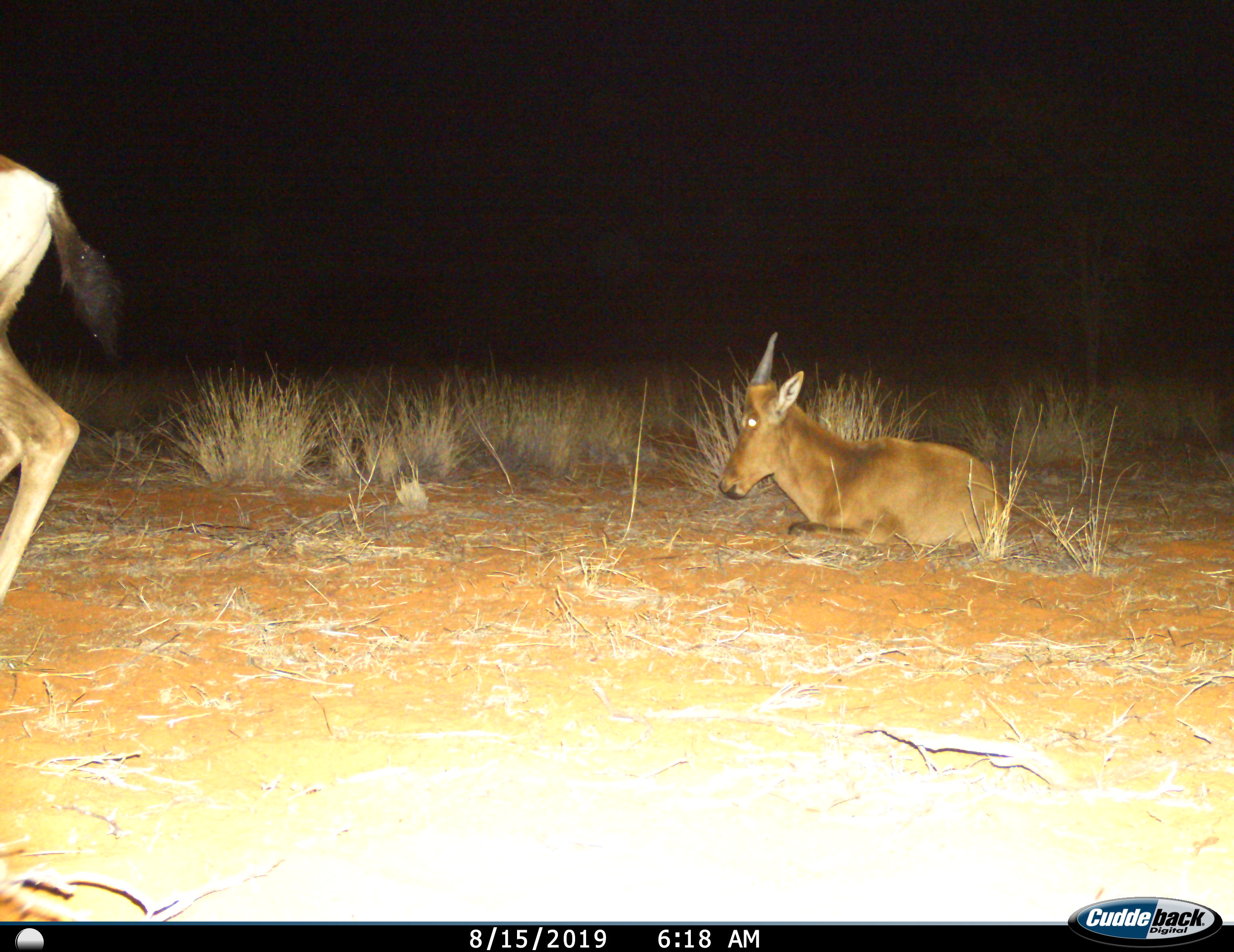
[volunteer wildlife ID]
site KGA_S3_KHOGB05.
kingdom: Animalia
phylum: Chordata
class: Mammalia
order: Artiodactyla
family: Bovidae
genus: Alcelaphus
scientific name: Alcelaphus buselaphus caama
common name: red hartebeest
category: hartebeestred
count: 2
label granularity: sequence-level